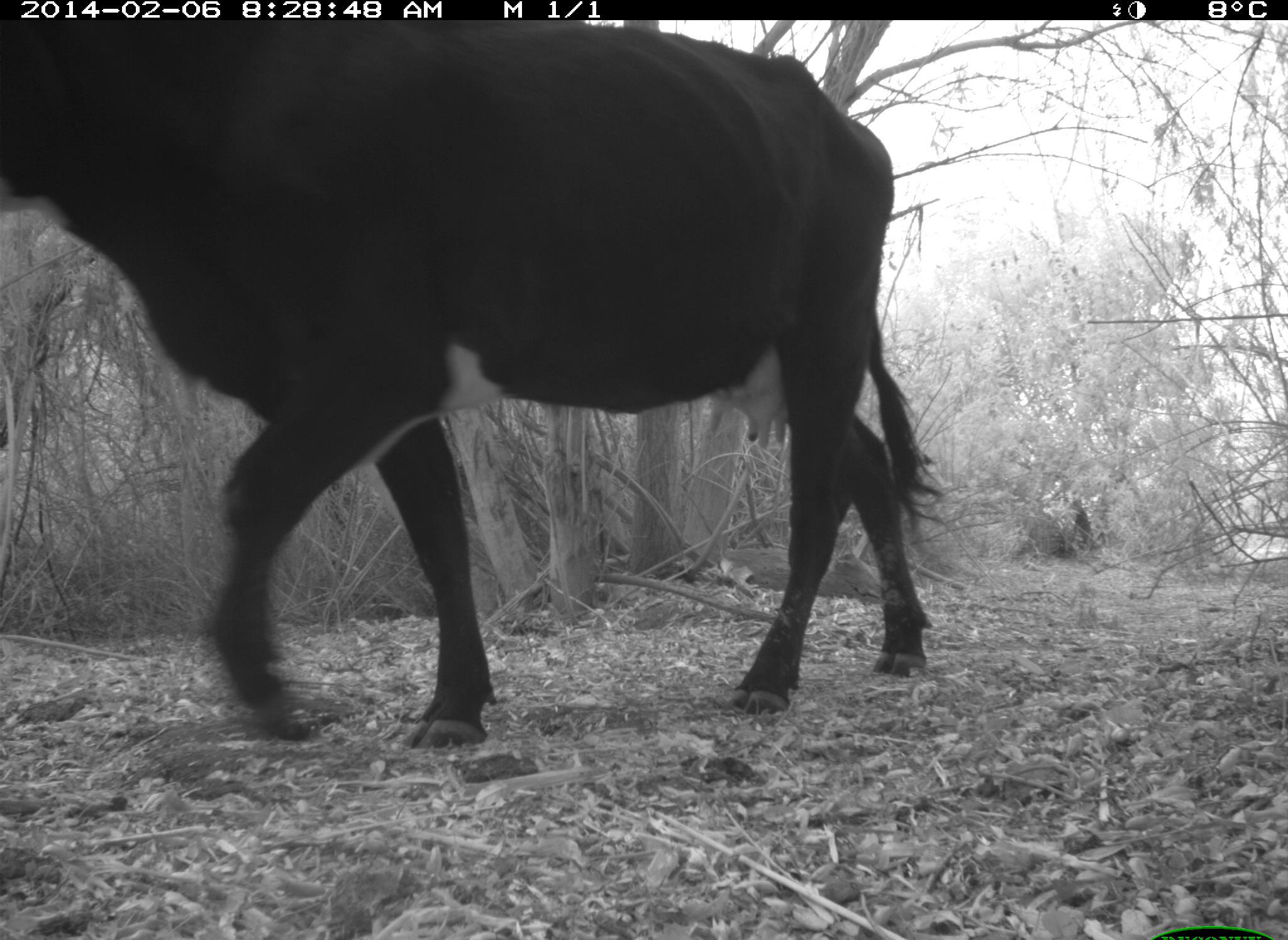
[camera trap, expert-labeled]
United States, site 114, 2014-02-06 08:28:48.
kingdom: Animalia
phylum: Chordata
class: Mammalia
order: Artiodactyla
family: Bovidae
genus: Bos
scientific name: Bos taurus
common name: cow